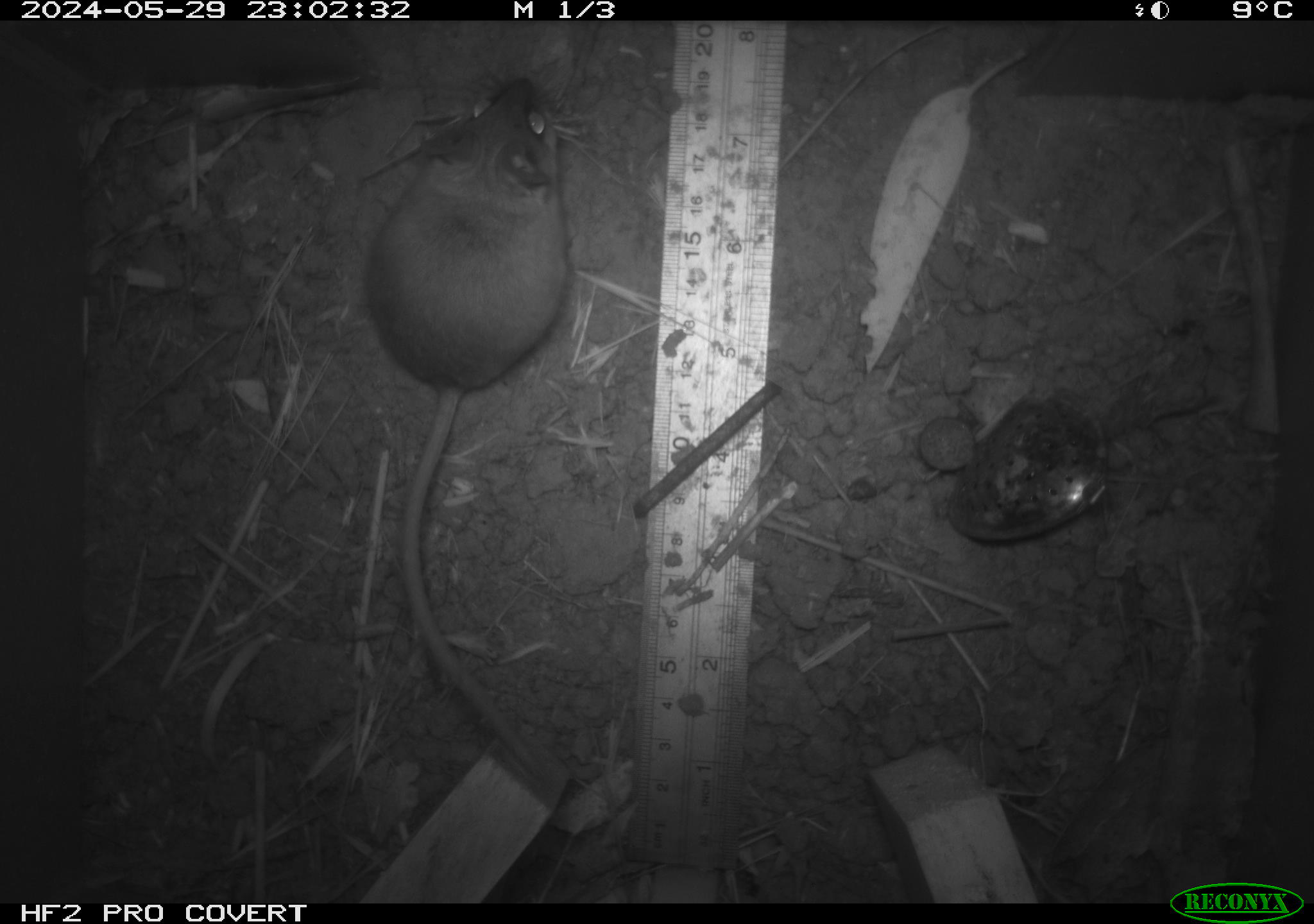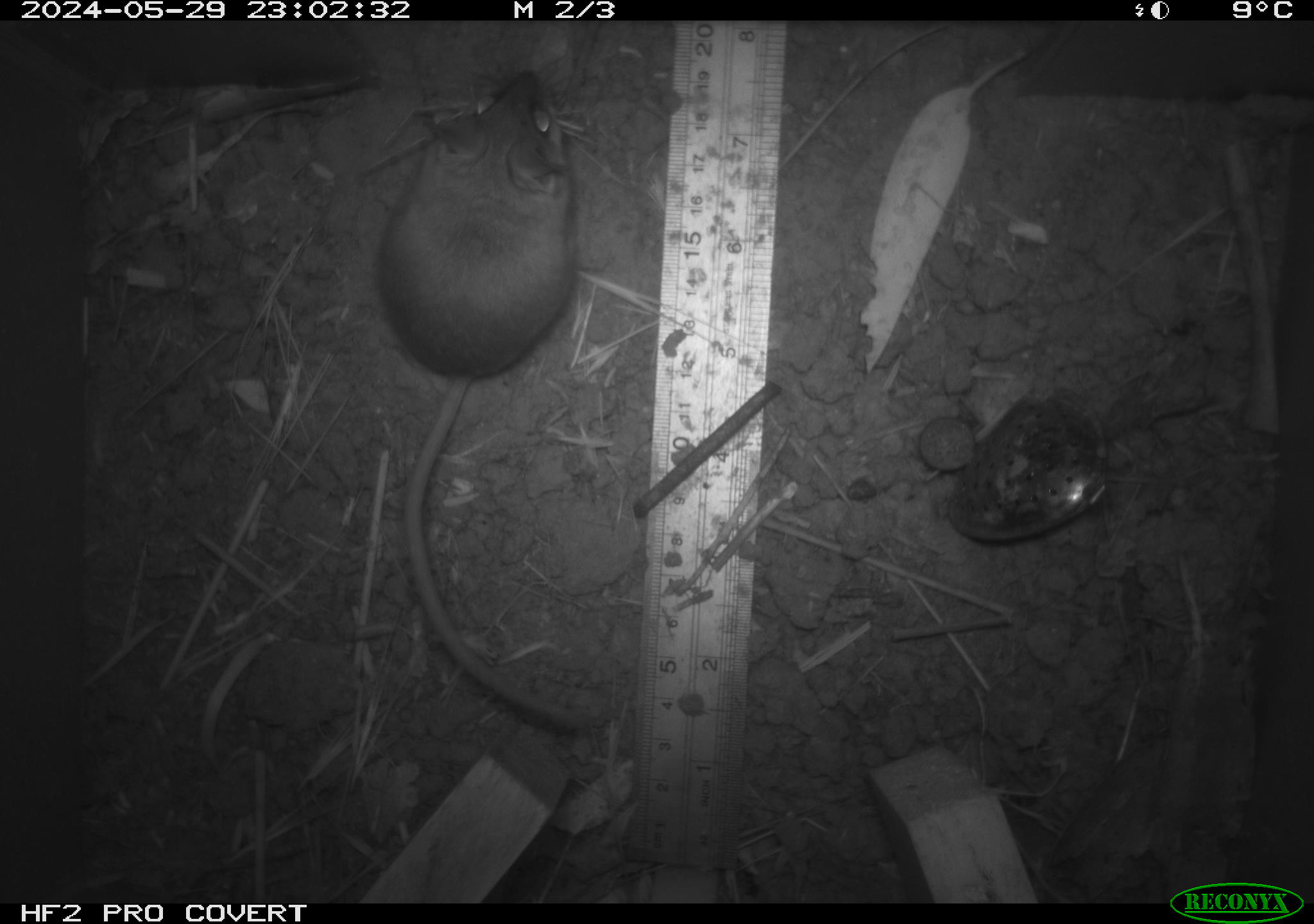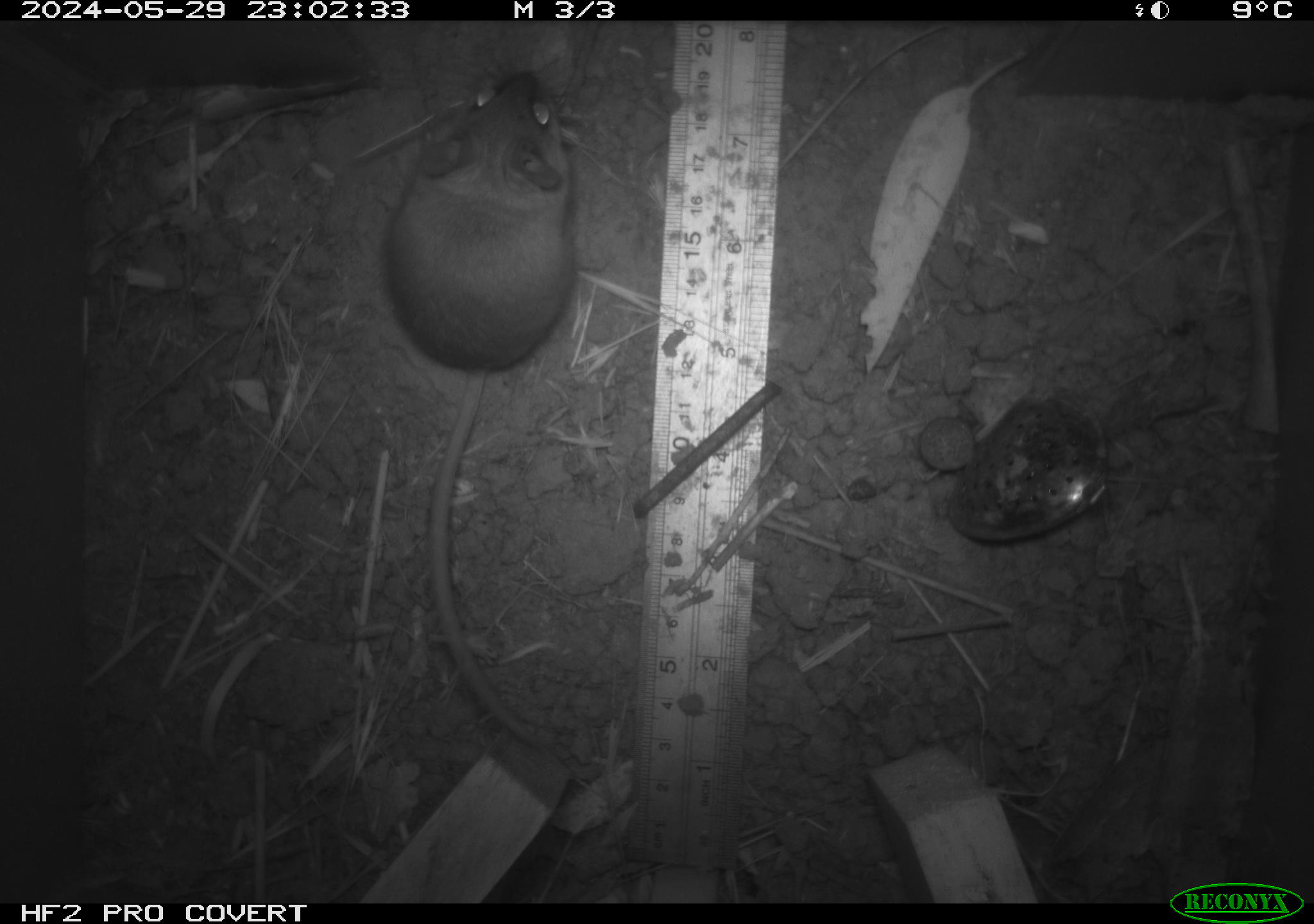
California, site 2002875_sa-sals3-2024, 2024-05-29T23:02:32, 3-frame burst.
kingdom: Animalia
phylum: Chordata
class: Mammalia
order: Rodentia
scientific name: Rodentia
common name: rodent